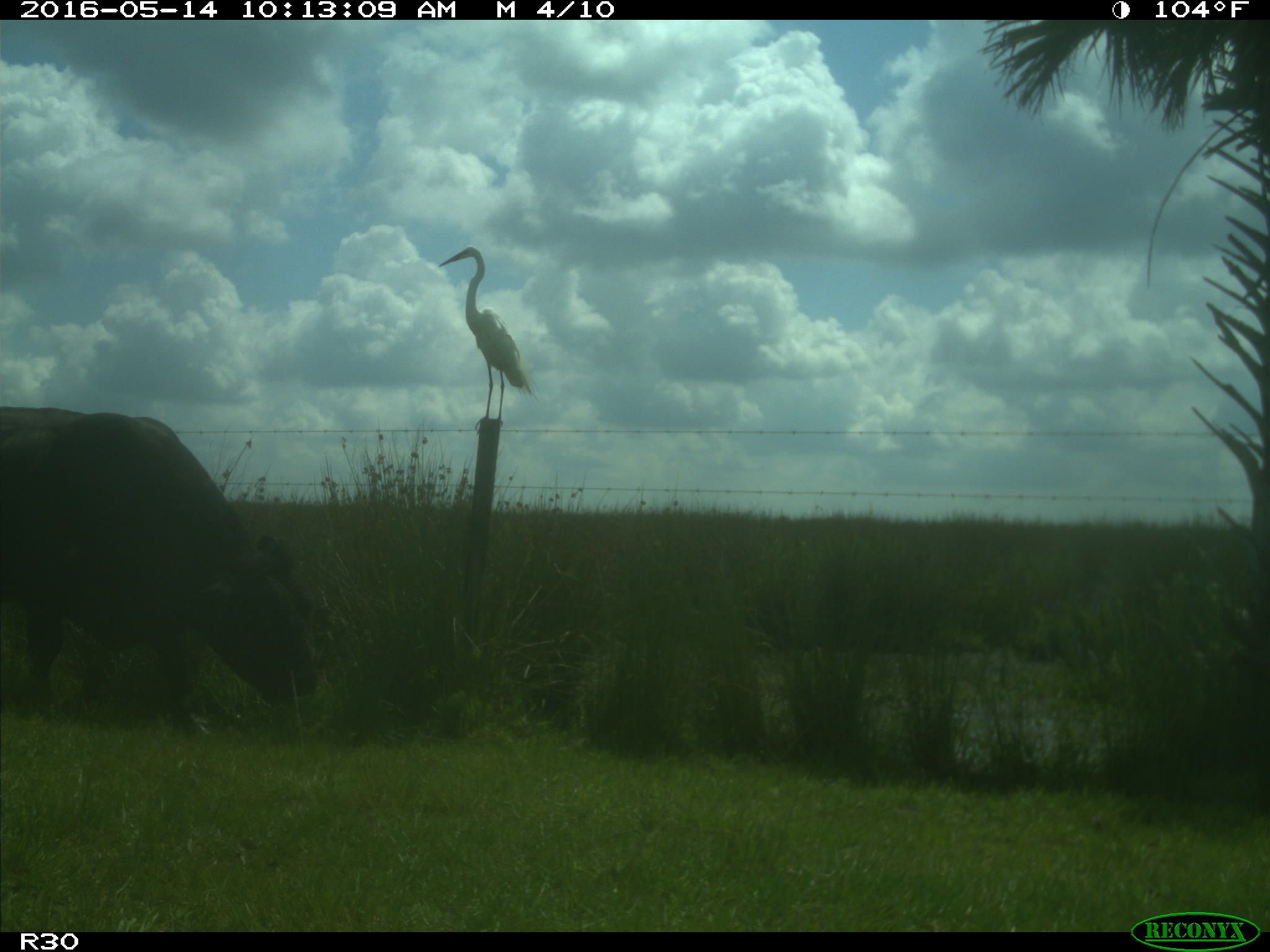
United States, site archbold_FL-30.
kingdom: Animalia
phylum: Chordata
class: Mammalia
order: Artiodactyla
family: Bovidae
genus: Bos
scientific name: Bos taurus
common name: domestic cow